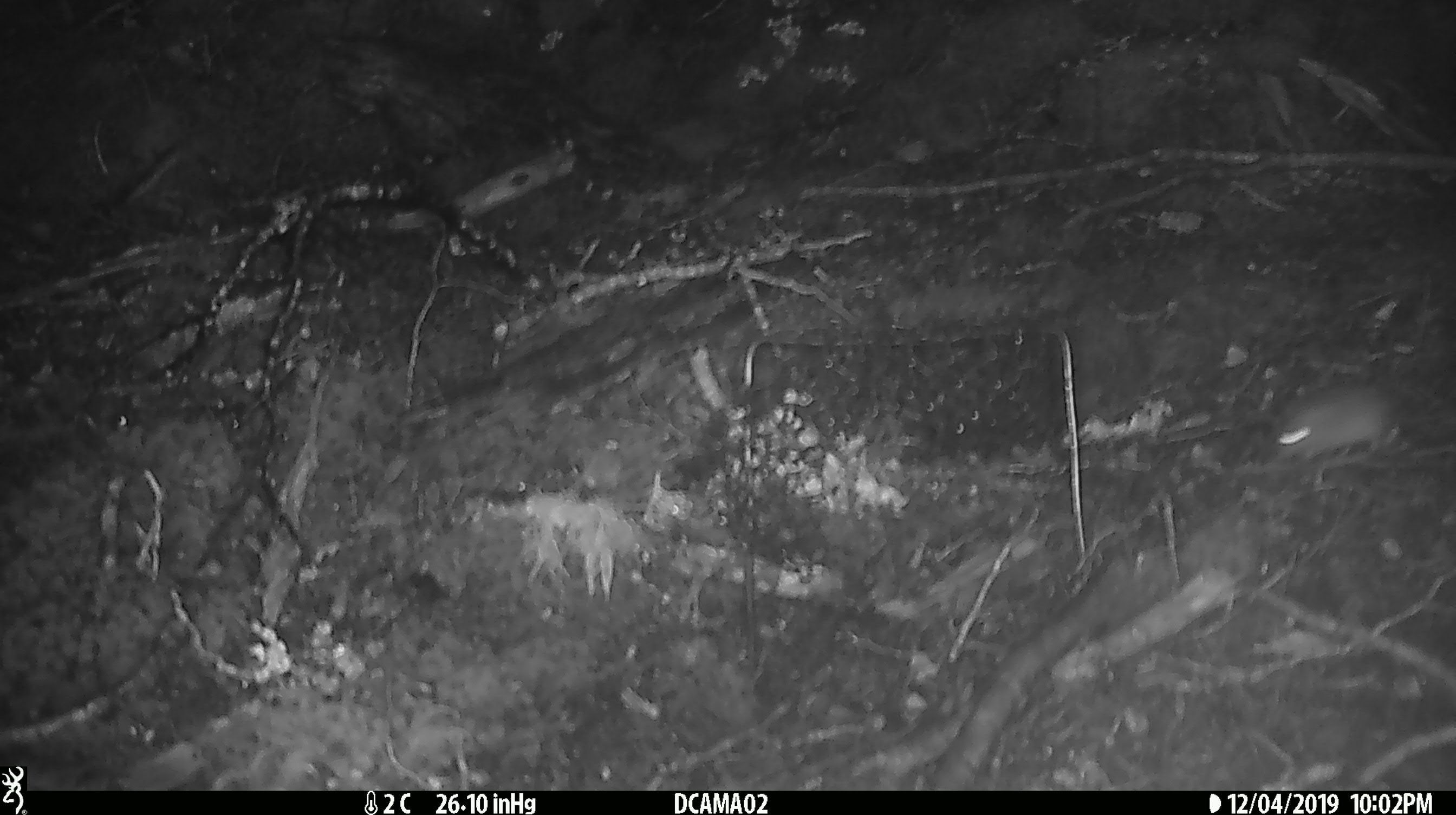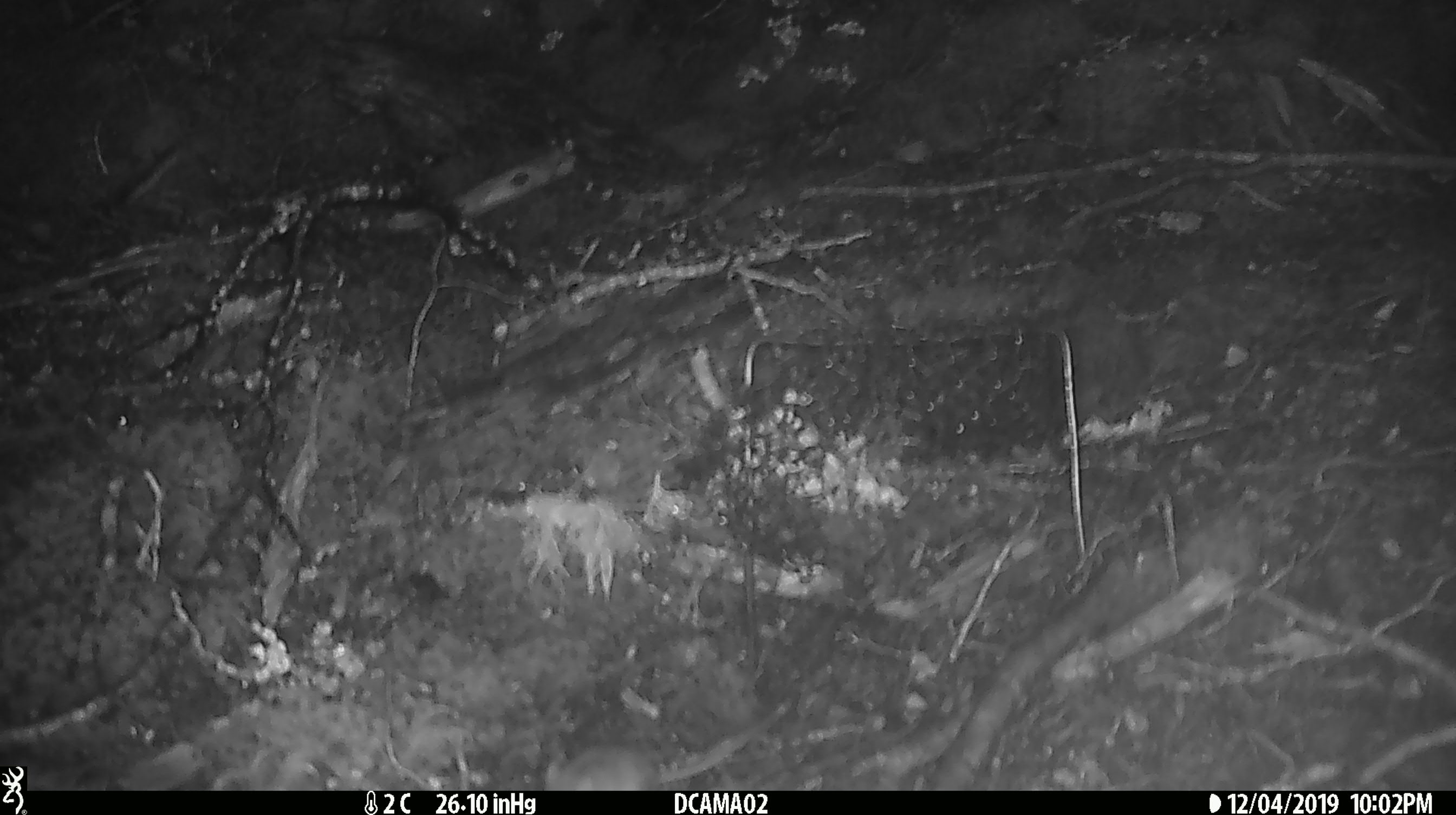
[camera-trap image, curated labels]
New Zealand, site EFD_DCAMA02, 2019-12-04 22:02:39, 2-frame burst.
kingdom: Animalia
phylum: Chordata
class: Mammalia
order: Rodentia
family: Muridae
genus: Mus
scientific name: Mus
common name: mouse